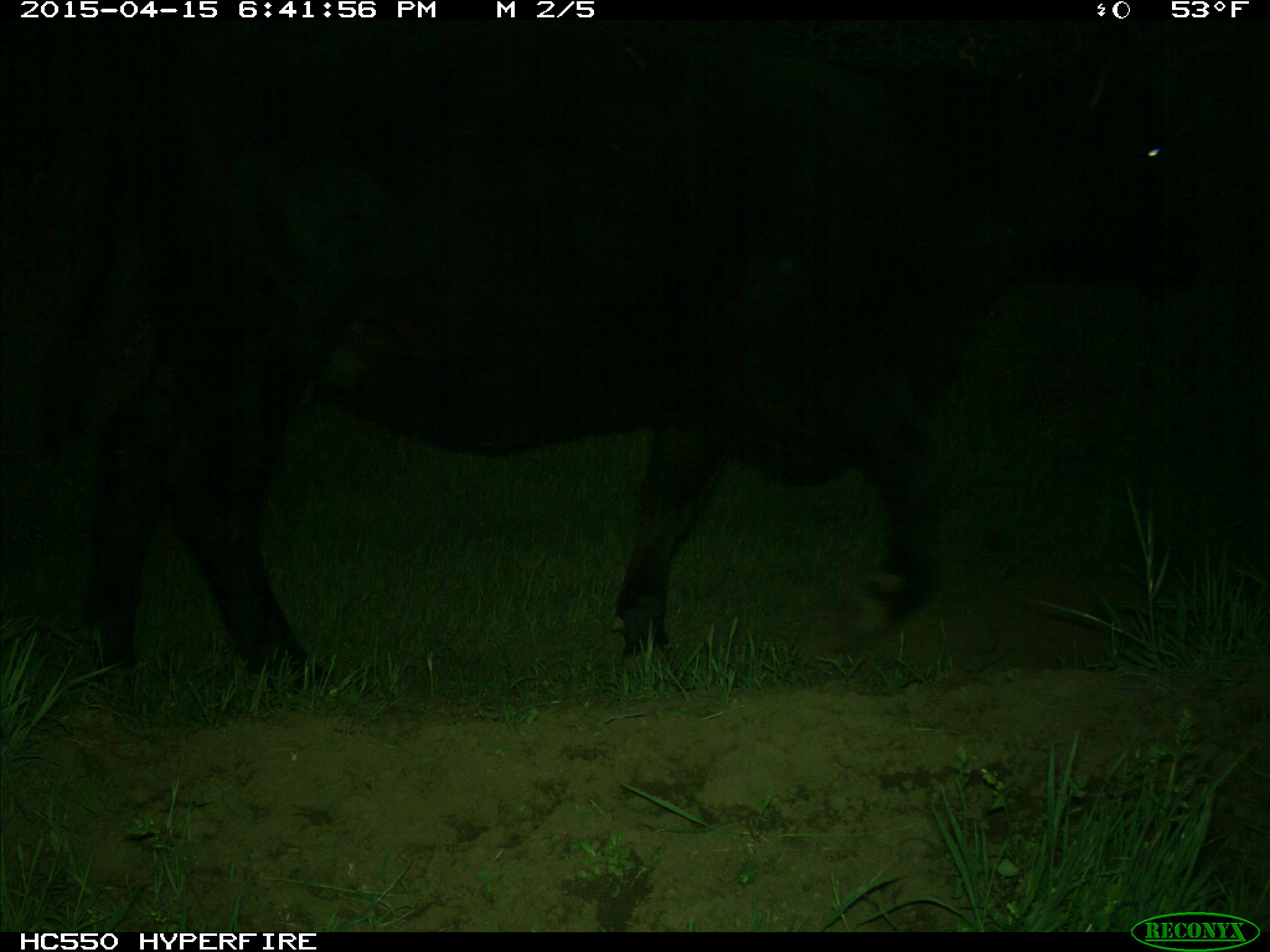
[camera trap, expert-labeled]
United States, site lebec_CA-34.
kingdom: Animalia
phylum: Chordata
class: Mammalia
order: Artiodactyla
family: Bovidae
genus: Bos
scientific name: Bos taurus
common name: domestic cow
Bos taurus (domestic cow).